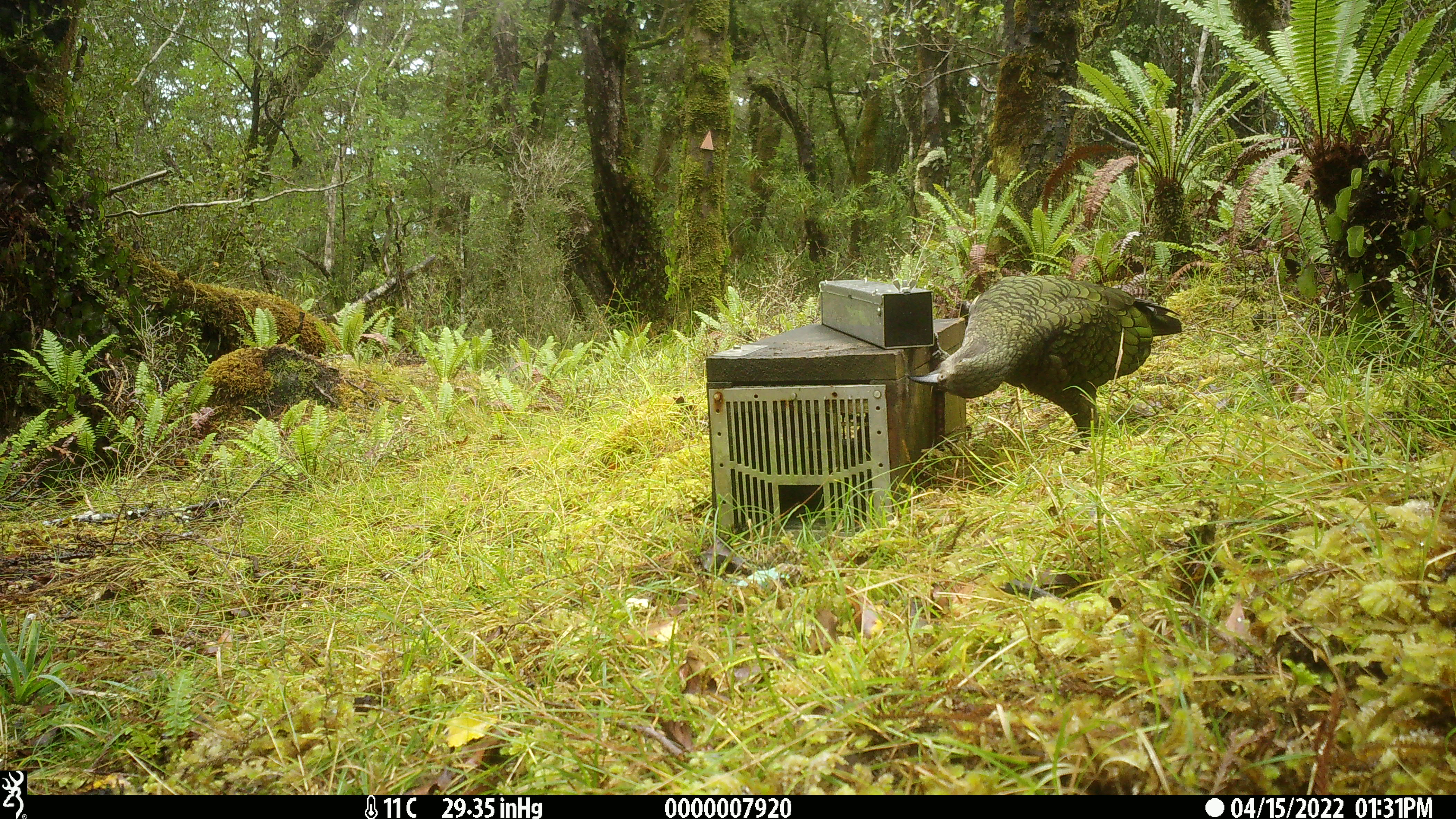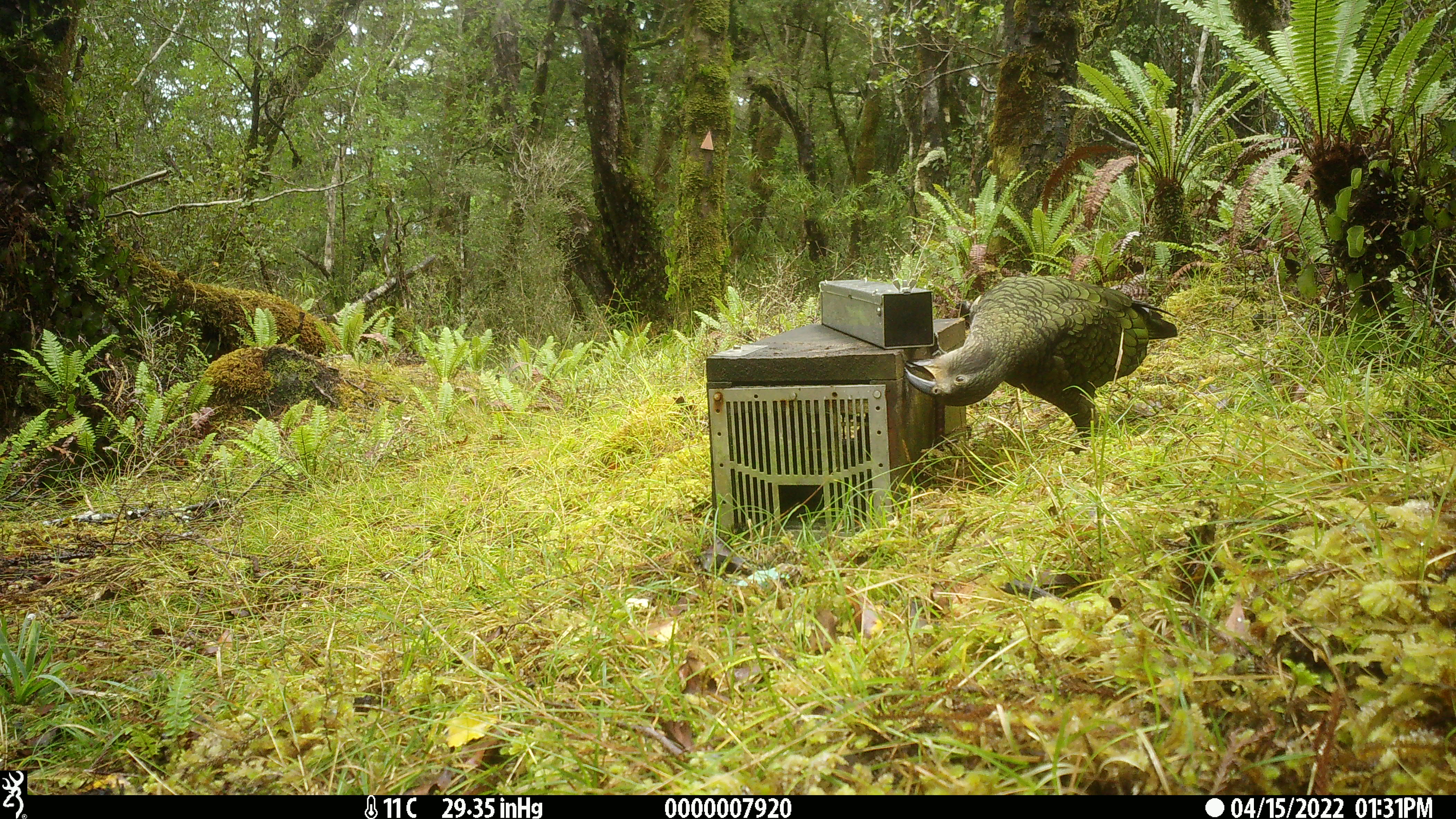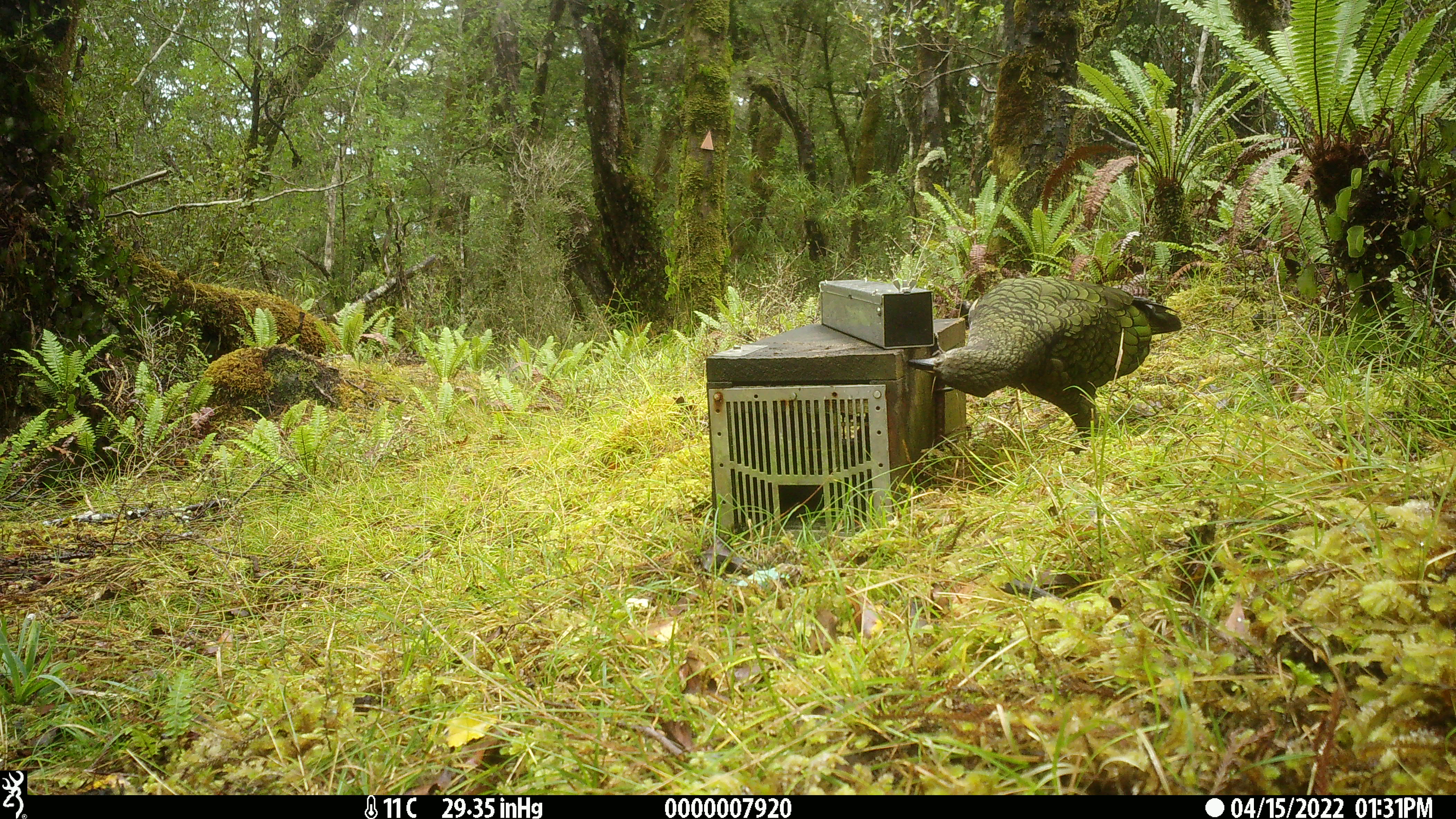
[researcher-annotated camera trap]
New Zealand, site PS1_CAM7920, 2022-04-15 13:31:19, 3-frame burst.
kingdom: Animalia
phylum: Chordata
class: Aves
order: Psittaciformes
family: Strigopidae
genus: Nestor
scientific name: Nestor notabilis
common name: kea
Kea (Nestor notabilis).